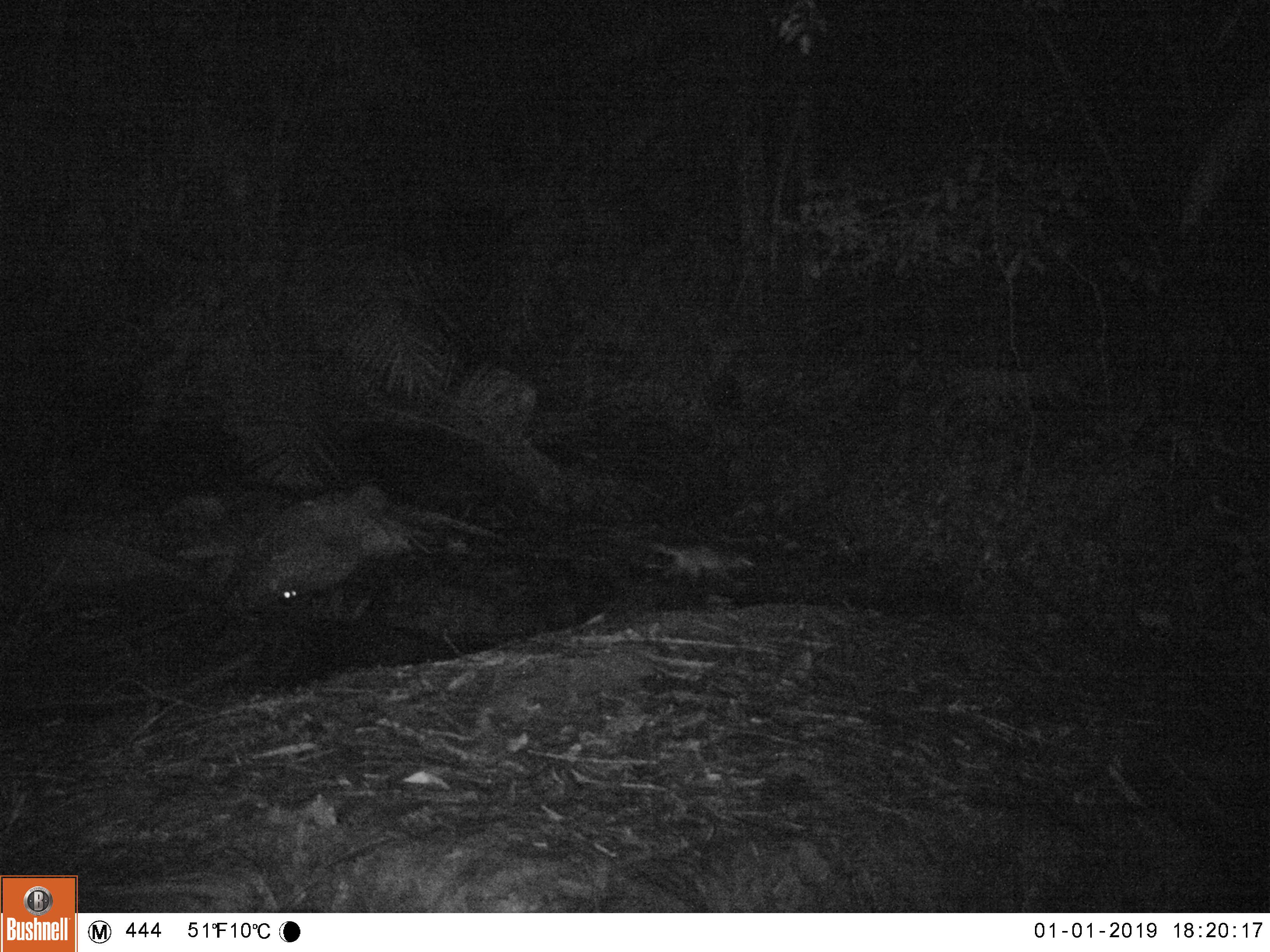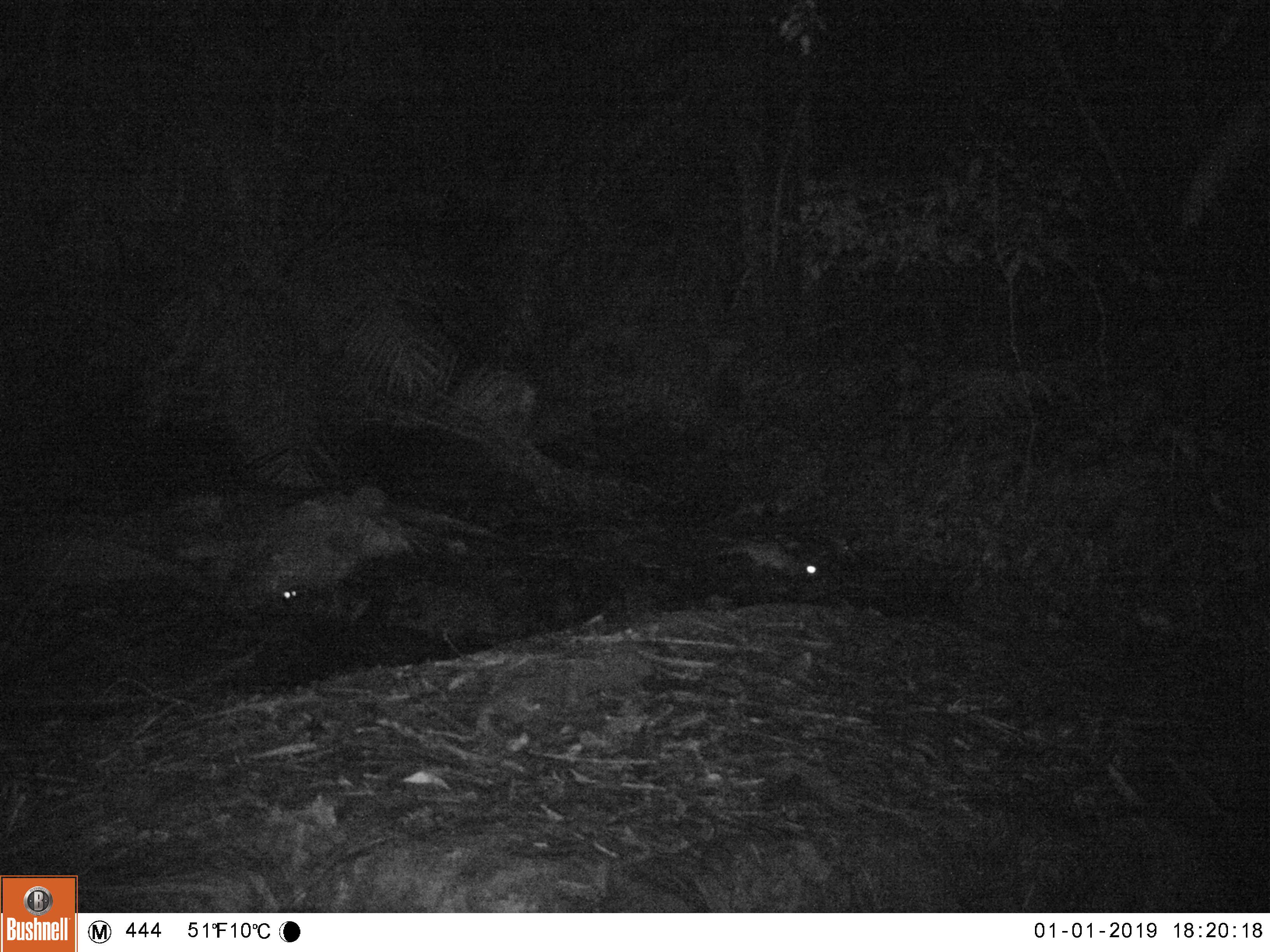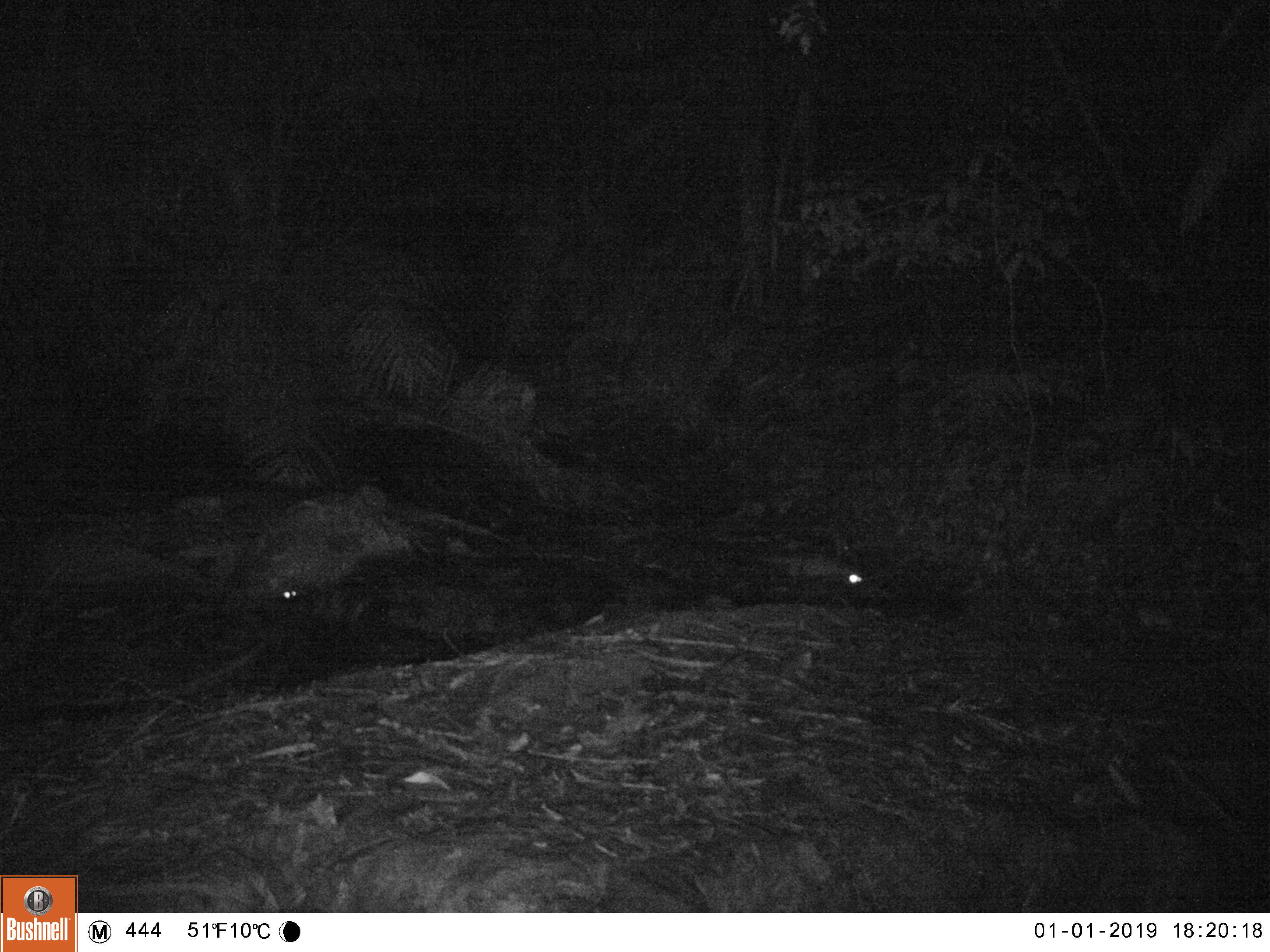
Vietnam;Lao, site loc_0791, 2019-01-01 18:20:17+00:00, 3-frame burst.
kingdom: Animalia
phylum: Chordata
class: Mammalia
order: Carnivora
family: Viverridae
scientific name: Paradoxurinae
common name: palm civet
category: unidentified palm civet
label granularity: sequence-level